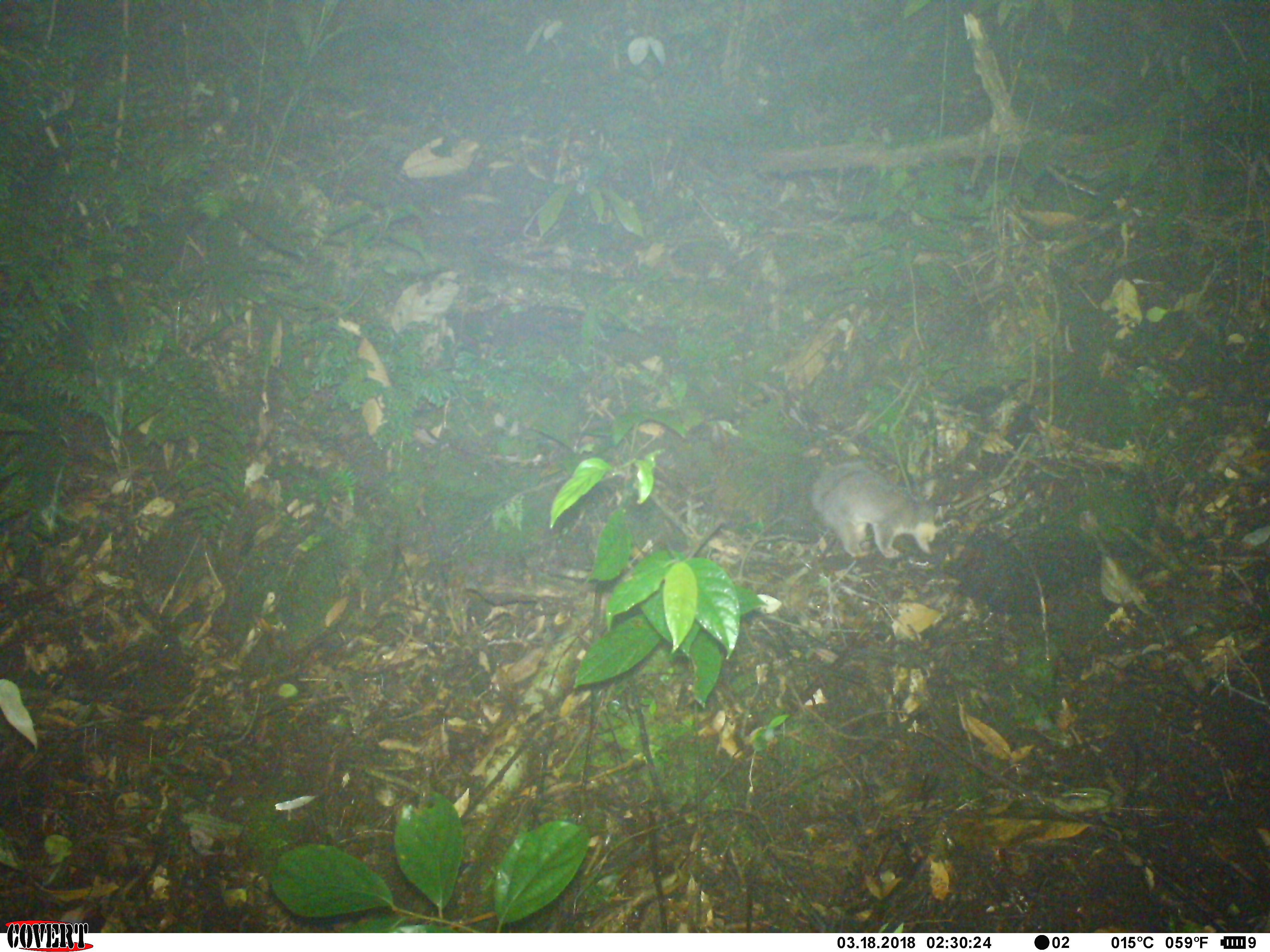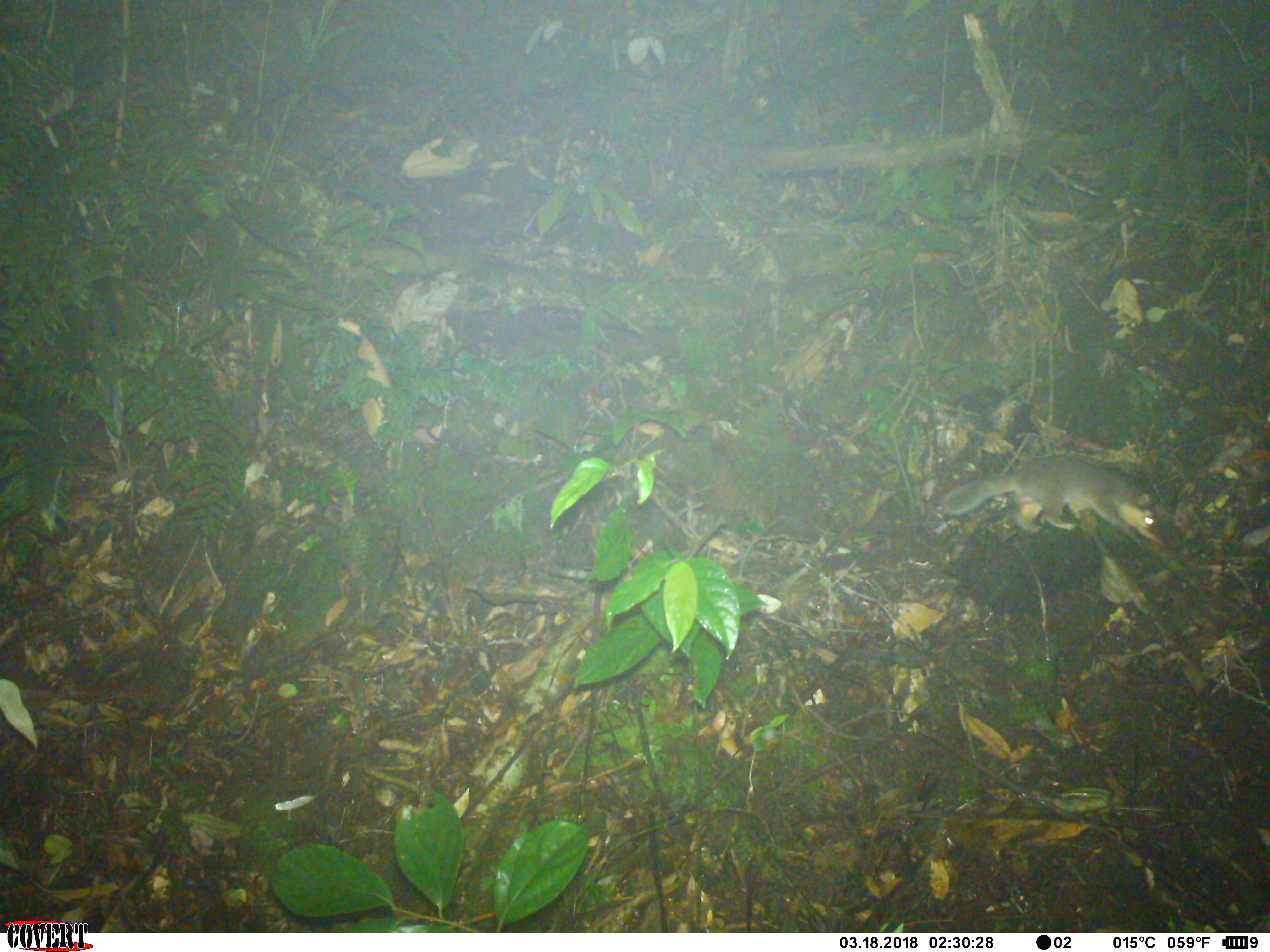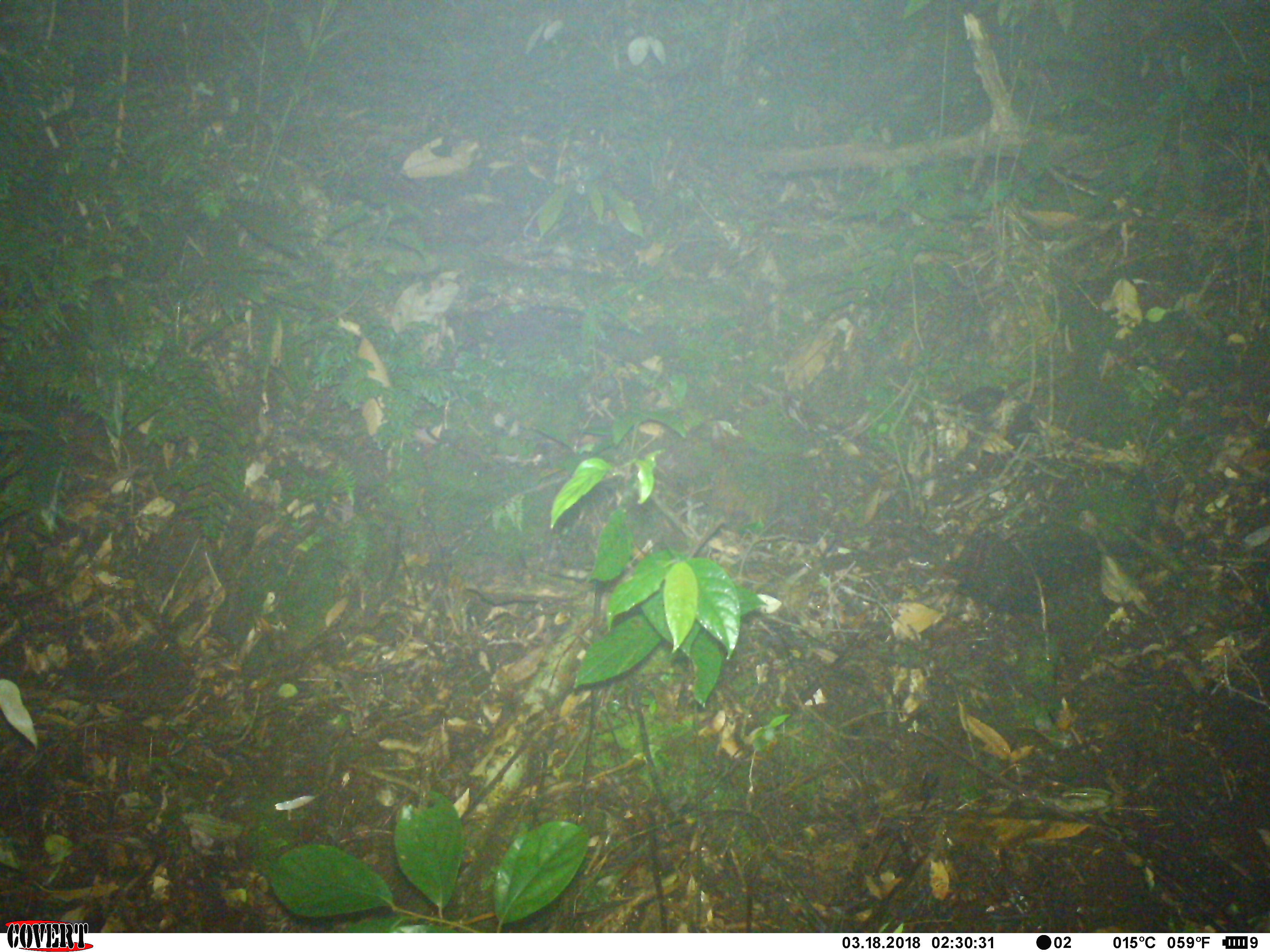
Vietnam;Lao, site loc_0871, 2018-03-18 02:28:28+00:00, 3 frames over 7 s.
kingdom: Animalia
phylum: Chordata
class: Mammalia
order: Carnivora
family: Mustelidae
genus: Melogale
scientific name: Melogale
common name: ferret badger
Ferret badger (Melogale). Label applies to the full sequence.